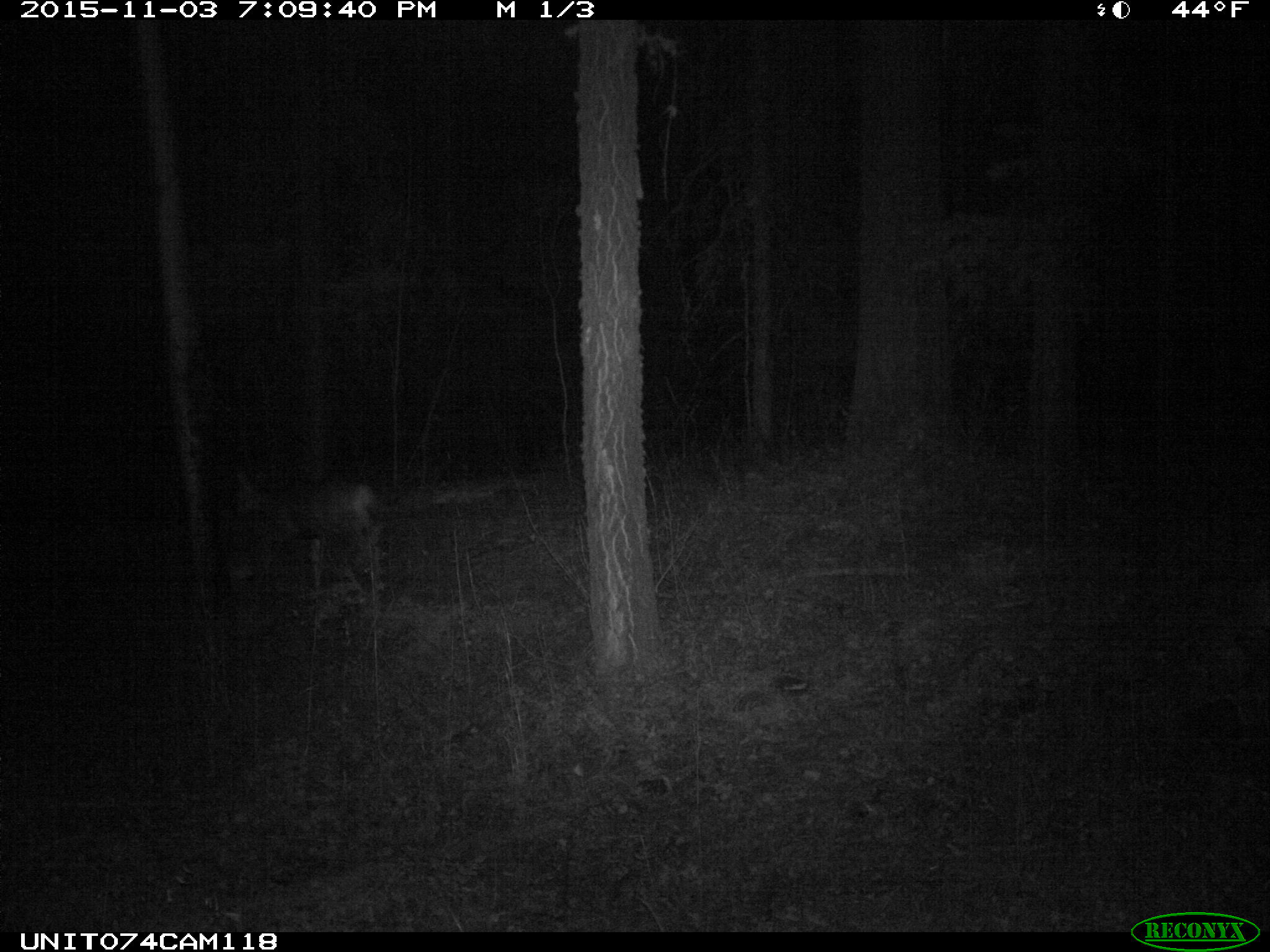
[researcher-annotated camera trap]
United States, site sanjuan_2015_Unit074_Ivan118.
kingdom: Animalia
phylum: Chordata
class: Mammalia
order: Artiodactyla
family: Cervidae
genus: Odocoileus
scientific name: Odocoileus hemionus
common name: mule deer